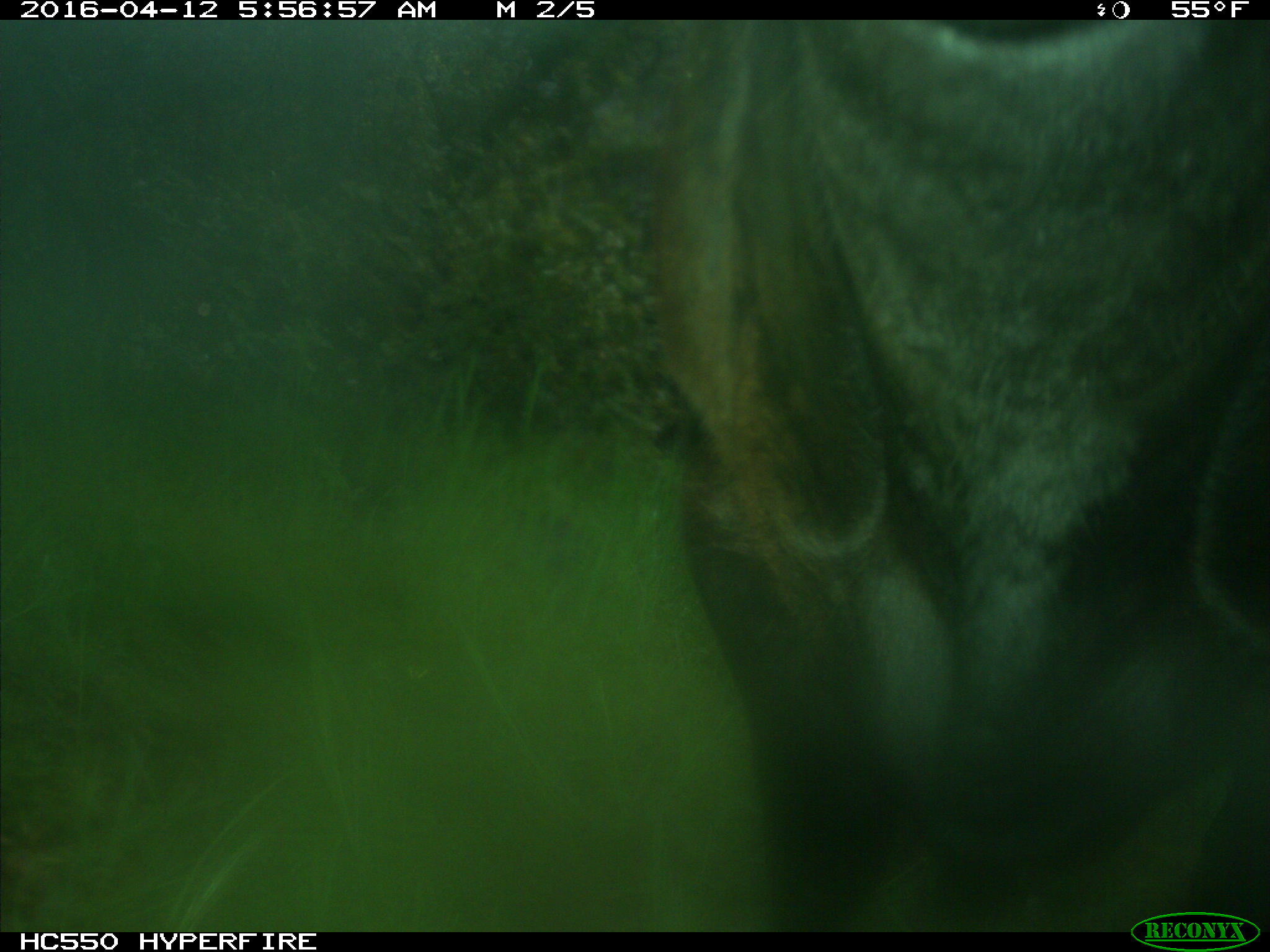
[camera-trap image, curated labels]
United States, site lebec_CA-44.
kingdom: Animalia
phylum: Chordata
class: Mammalia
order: Artiodactyla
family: Bovidae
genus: Bos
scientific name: Bos taurus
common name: domestic cow